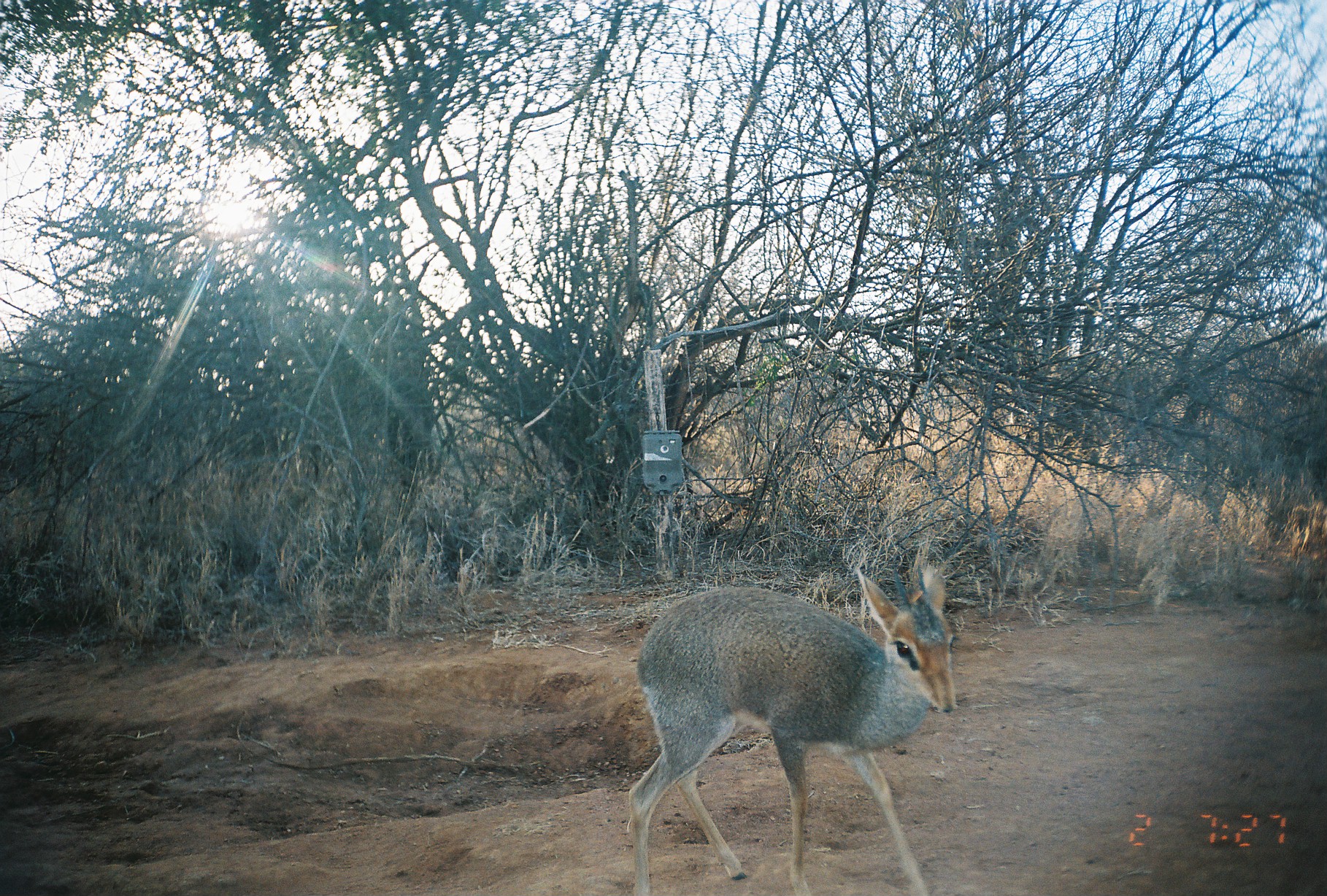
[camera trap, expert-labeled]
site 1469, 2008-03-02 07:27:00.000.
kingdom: Animalia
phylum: Chordata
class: Mammalia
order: Artiodactyla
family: Bovidae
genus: Madoqua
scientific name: Madoqua guentheri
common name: günther's dik-dik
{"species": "Madoqua guentheri (günther's dik-dik)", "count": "1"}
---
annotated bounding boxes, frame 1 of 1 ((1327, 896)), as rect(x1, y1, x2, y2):
madoqua guentheri: rect(626, 563, 957, 896)